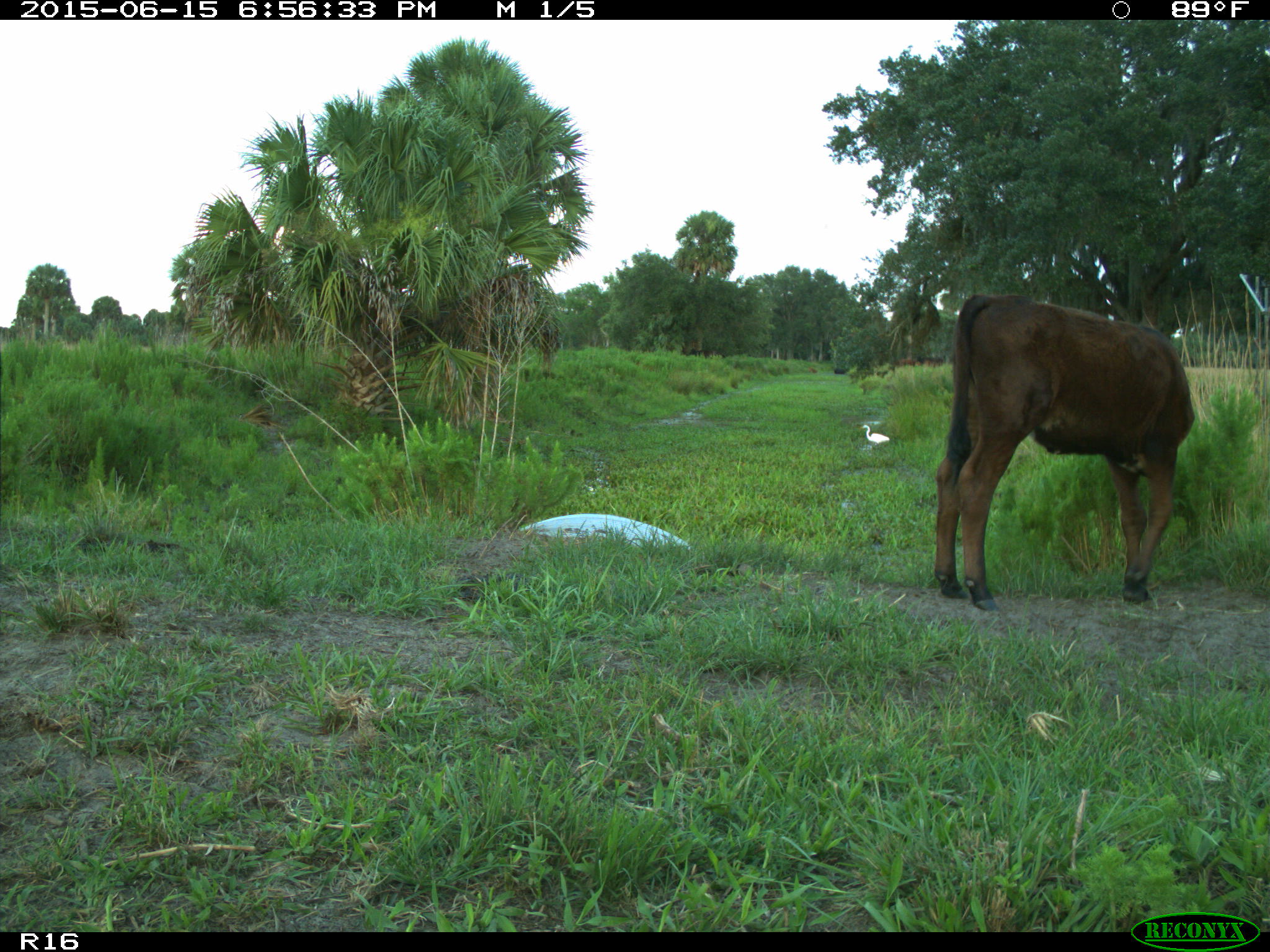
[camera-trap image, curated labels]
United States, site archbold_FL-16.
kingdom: Animalia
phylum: Chordata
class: Mammalia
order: Artiodactyla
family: Bovidae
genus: Bos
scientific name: Bos taurus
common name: domestic cow